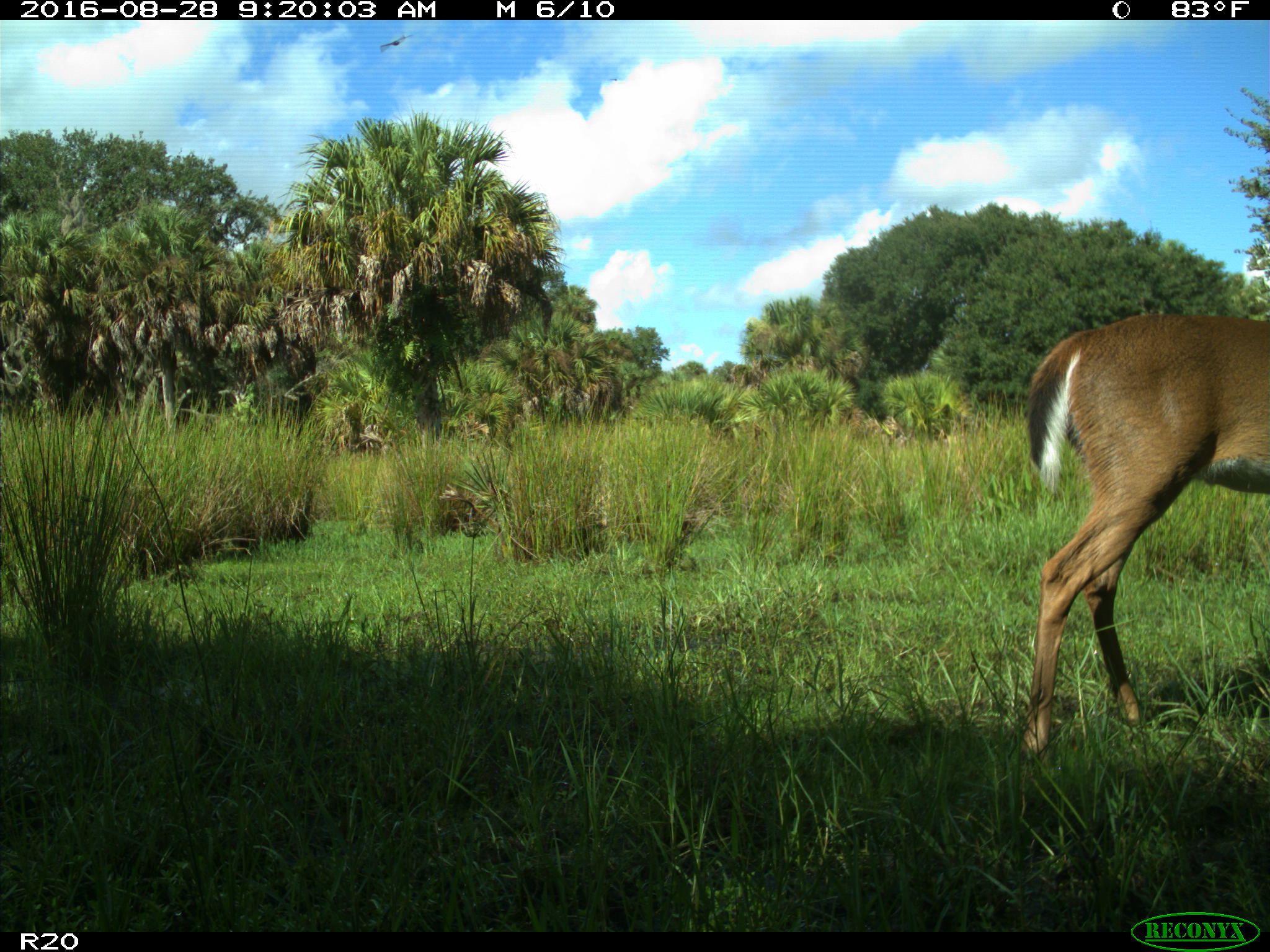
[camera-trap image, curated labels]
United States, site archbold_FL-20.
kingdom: Animalia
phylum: Chordata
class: Mammalia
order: Artiodactyla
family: Cervidae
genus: Odocoileus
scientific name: Odocoileus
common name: deer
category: unidentified deer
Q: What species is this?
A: Unidentified deer (deer) (Odocoileus).